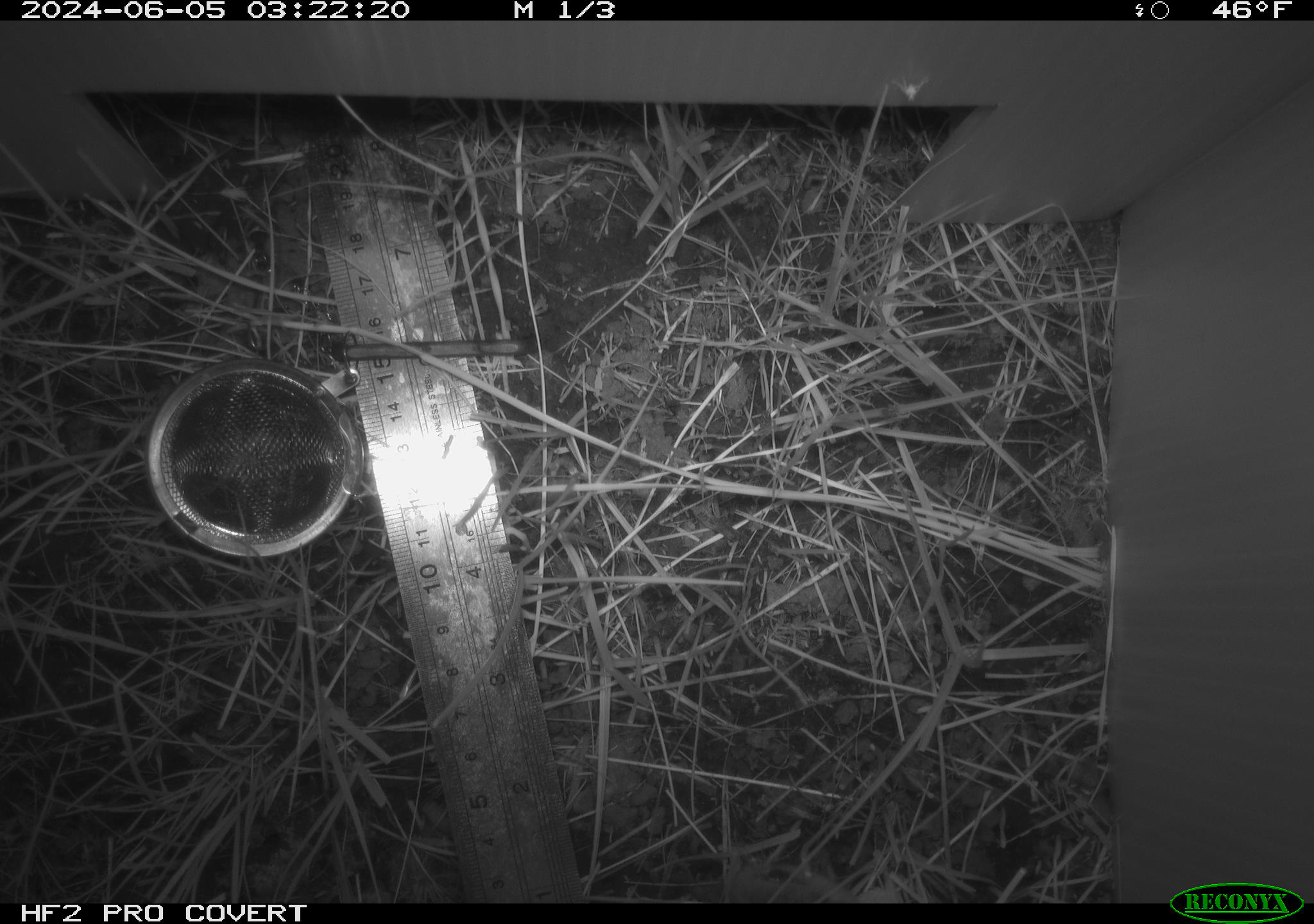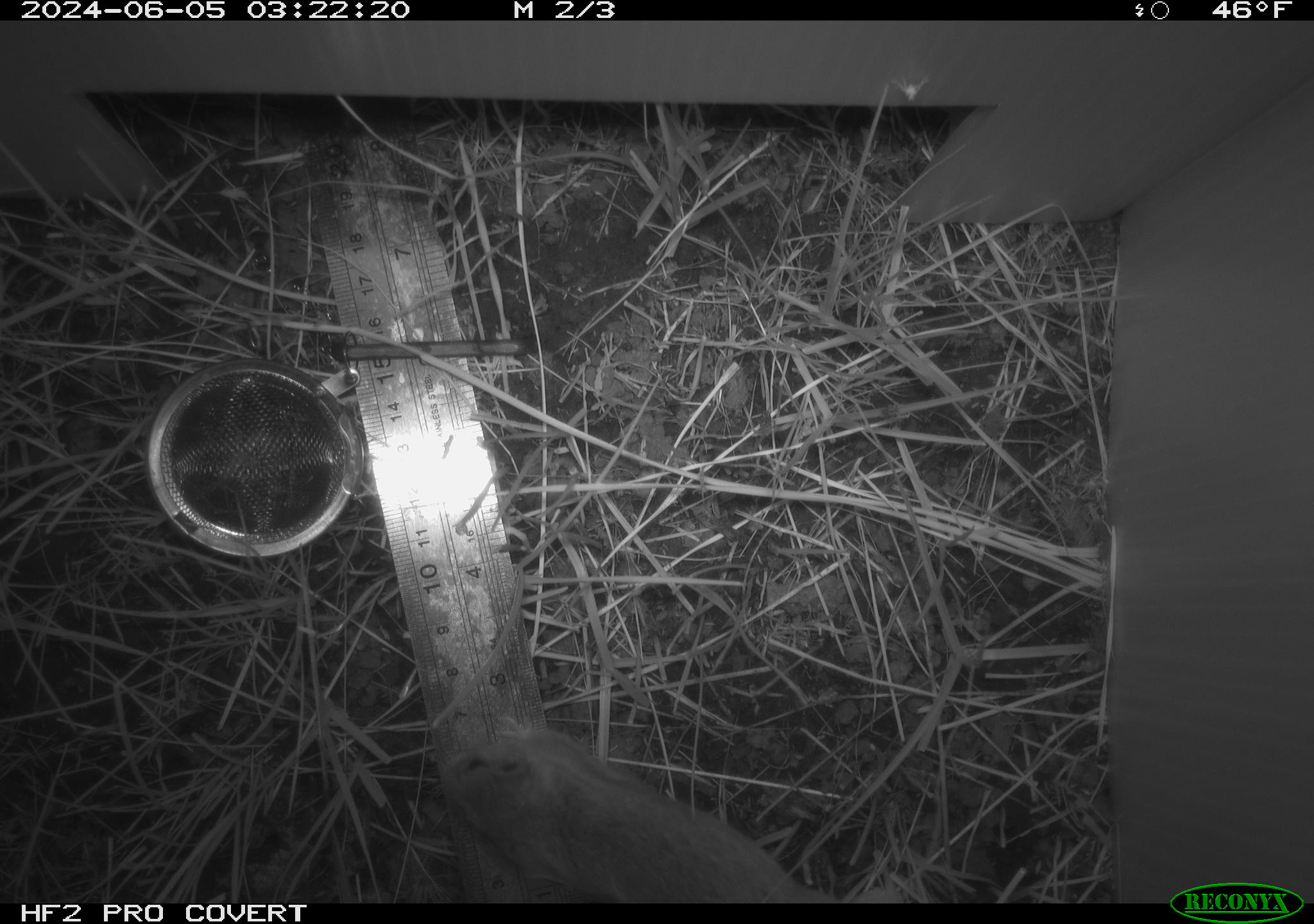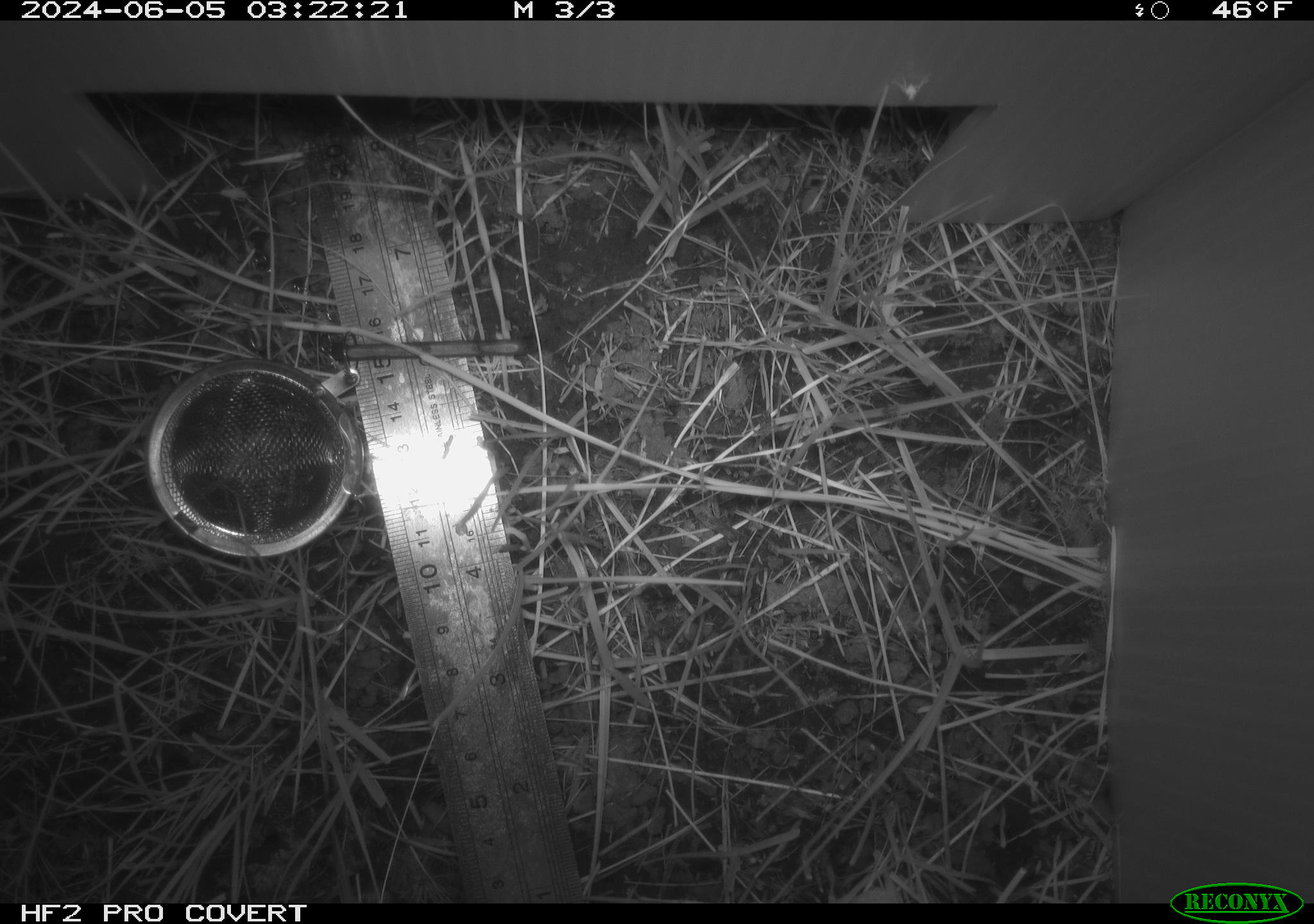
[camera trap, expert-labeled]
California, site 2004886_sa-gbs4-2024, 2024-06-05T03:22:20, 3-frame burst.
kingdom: Animalia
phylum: Chordata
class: Mammalia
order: Rodentia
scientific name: Rodentia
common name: mouse species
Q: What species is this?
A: Mouse species (Rodentia).